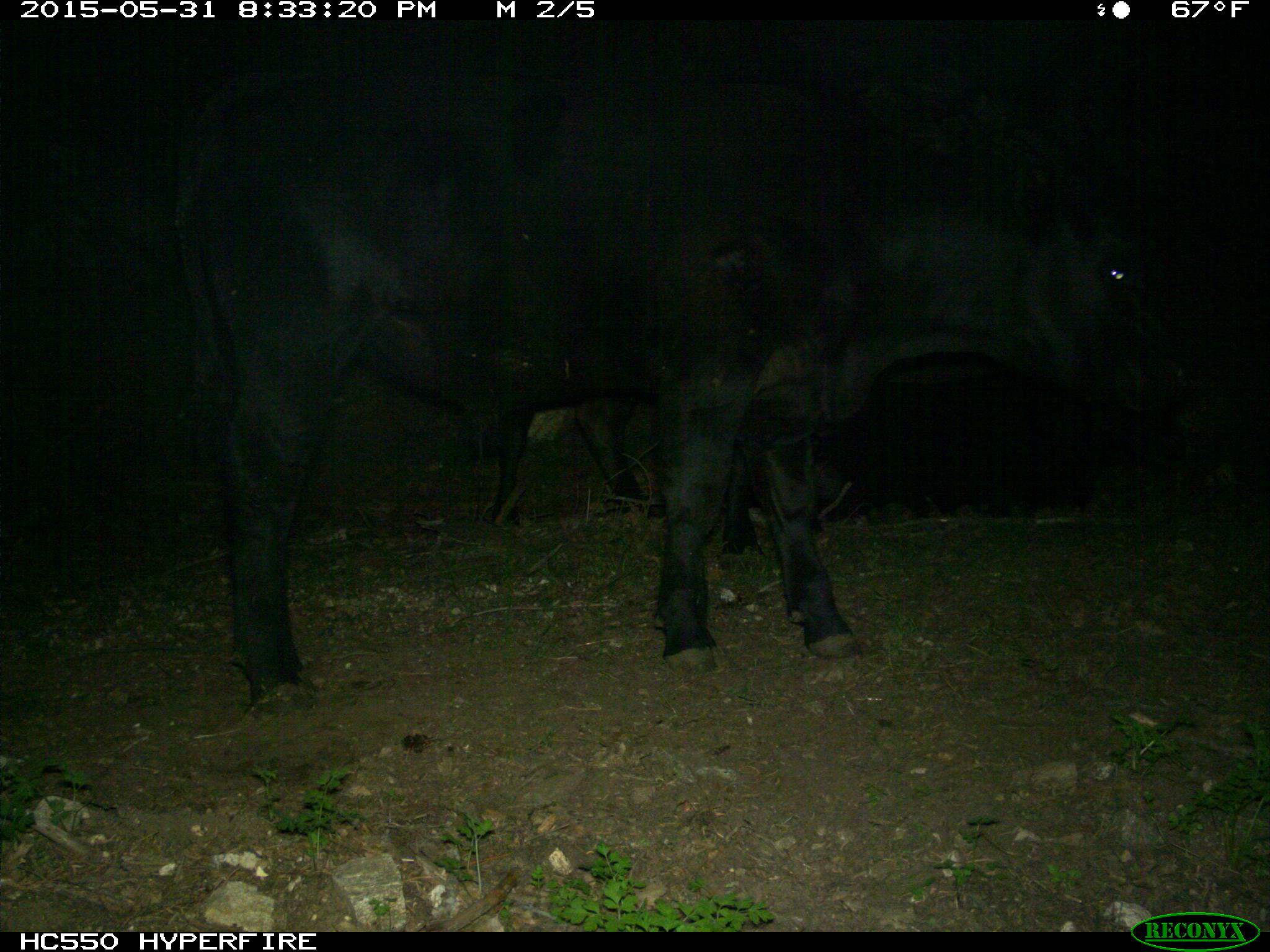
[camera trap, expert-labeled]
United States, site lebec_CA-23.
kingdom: Animalia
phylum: Chordata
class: Mammalia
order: Artiodactyla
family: Bovidae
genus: Bos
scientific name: Bos taurus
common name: domestic cow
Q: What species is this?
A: Bos taurus (domestic cow).